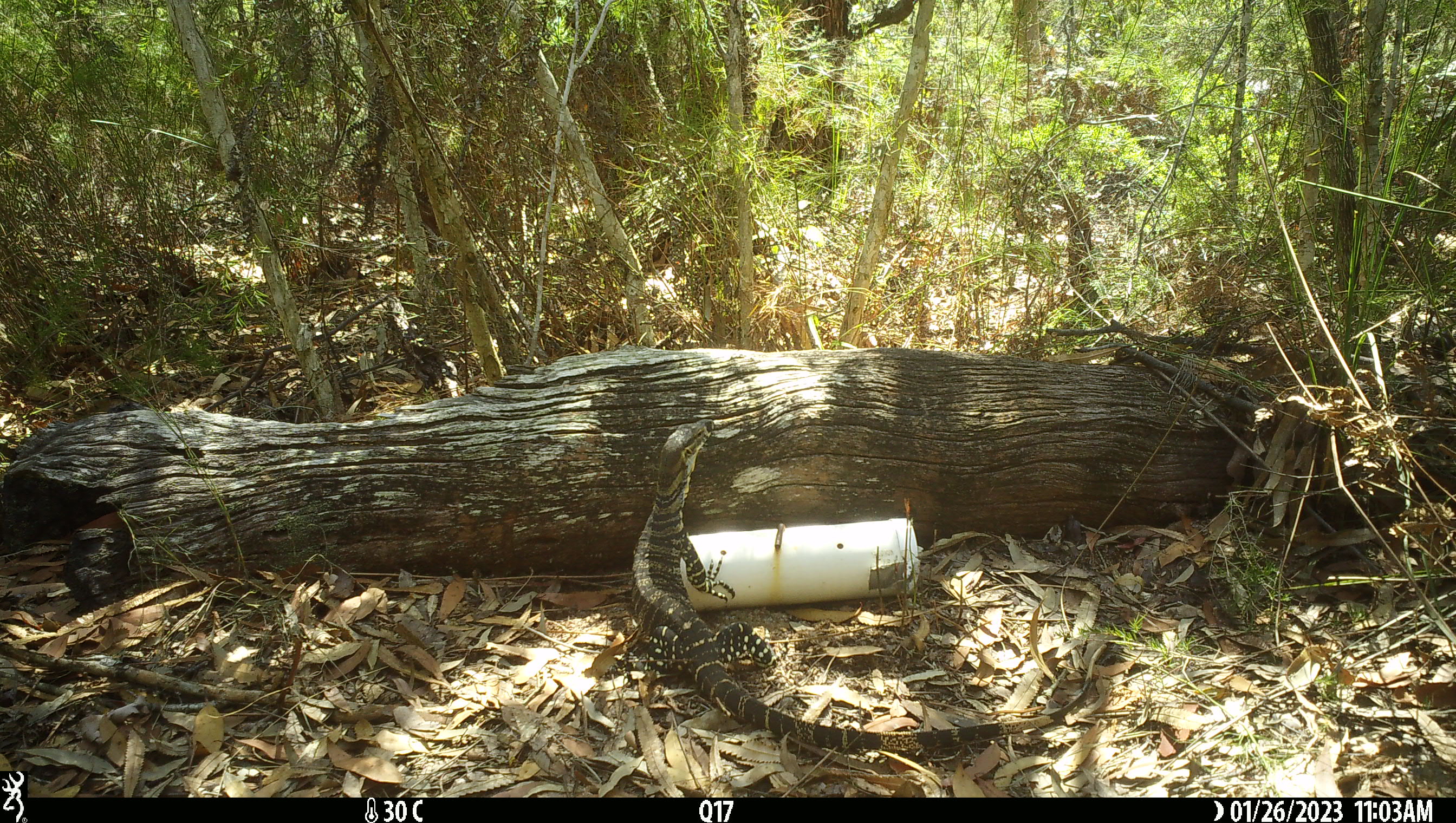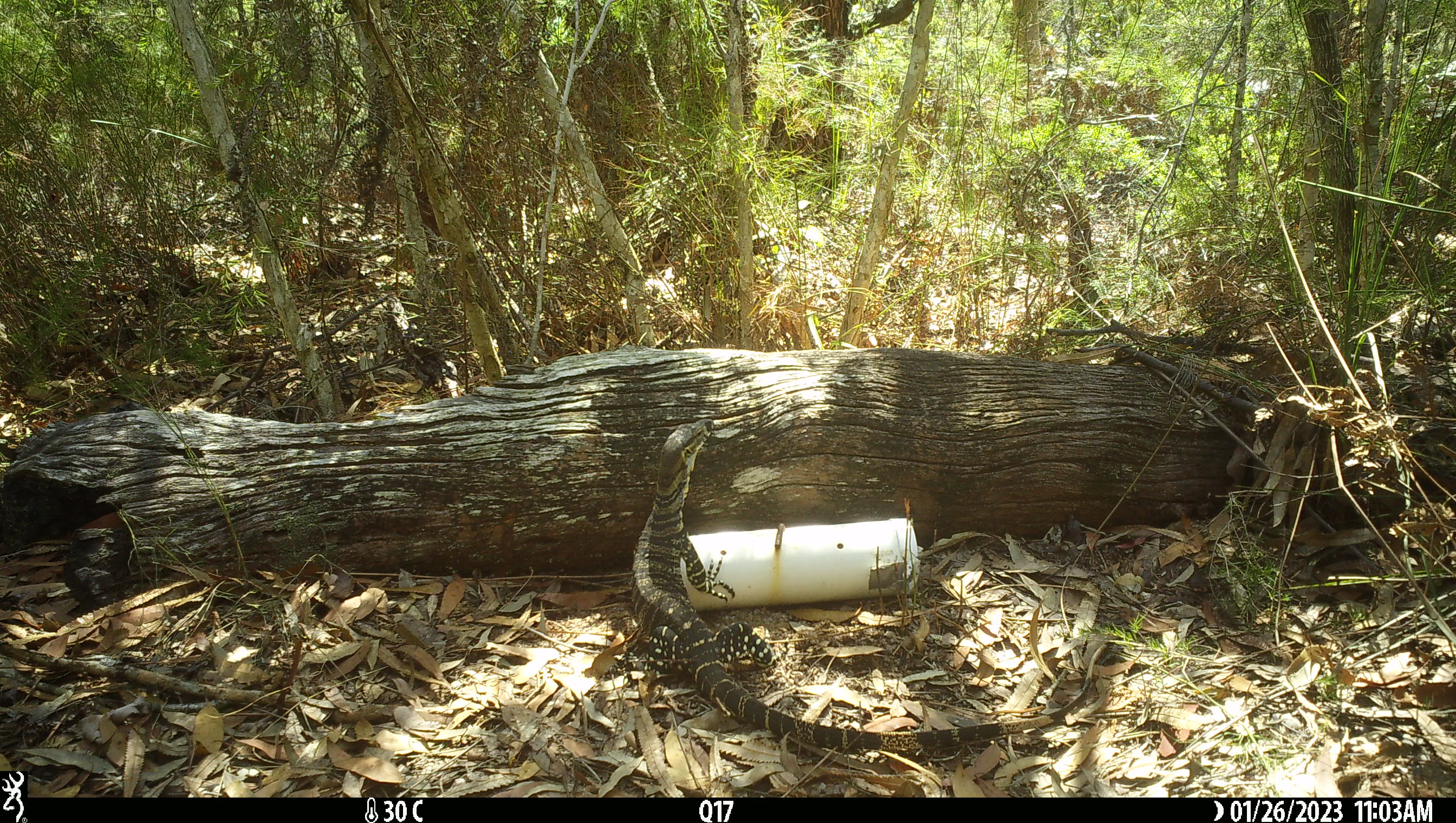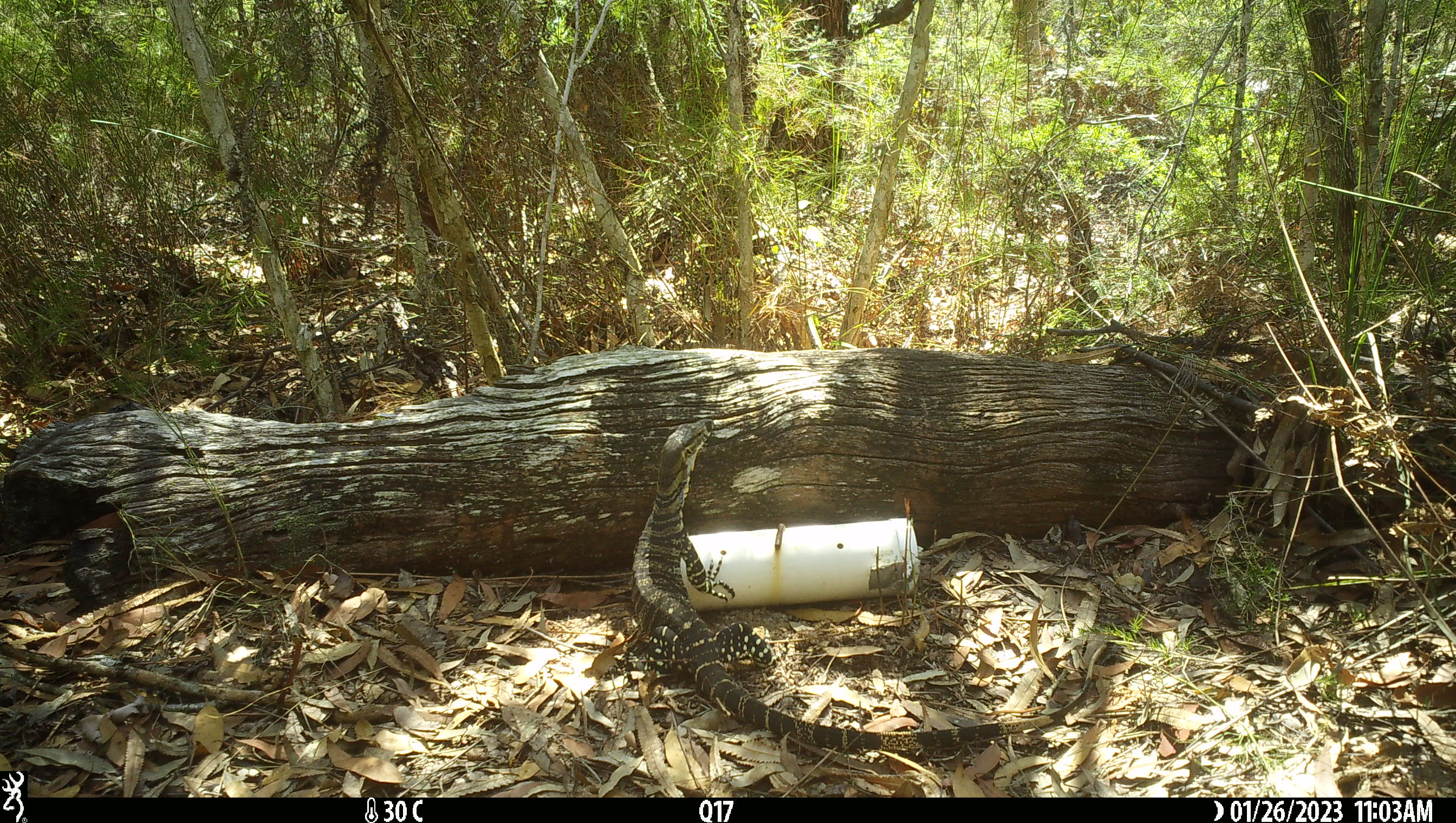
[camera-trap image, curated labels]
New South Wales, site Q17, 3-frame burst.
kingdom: Animalia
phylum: Chordata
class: Reptilia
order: Squamata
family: Varanidae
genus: Varanus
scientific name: Varanus varius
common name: lace monitor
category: goanna